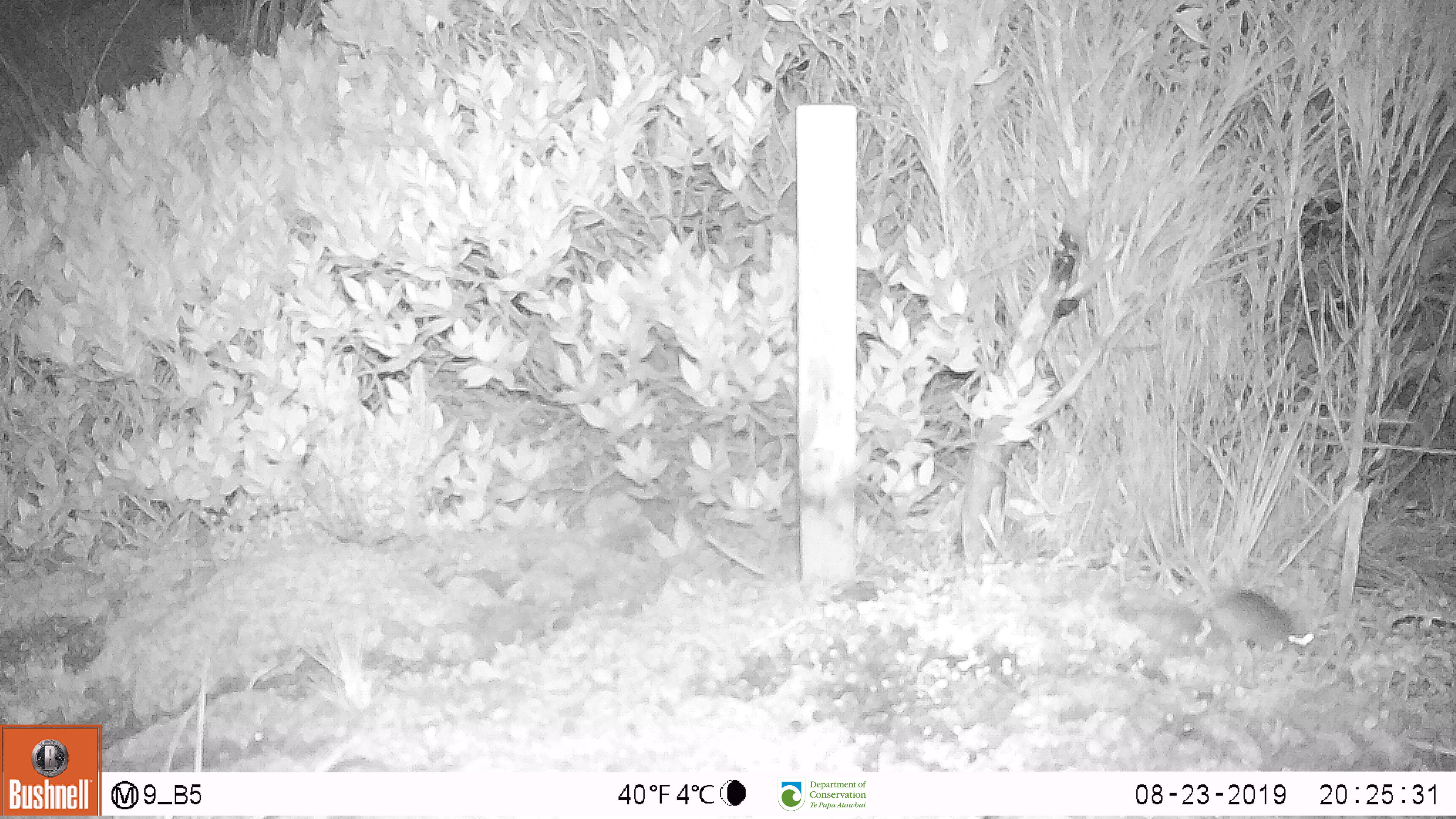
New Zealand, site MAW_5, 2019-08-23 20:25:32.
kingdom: Animalia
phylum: Chordata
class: Mammalia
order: Rodentia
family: Muridae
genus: Mus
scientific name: Mus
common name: mouse